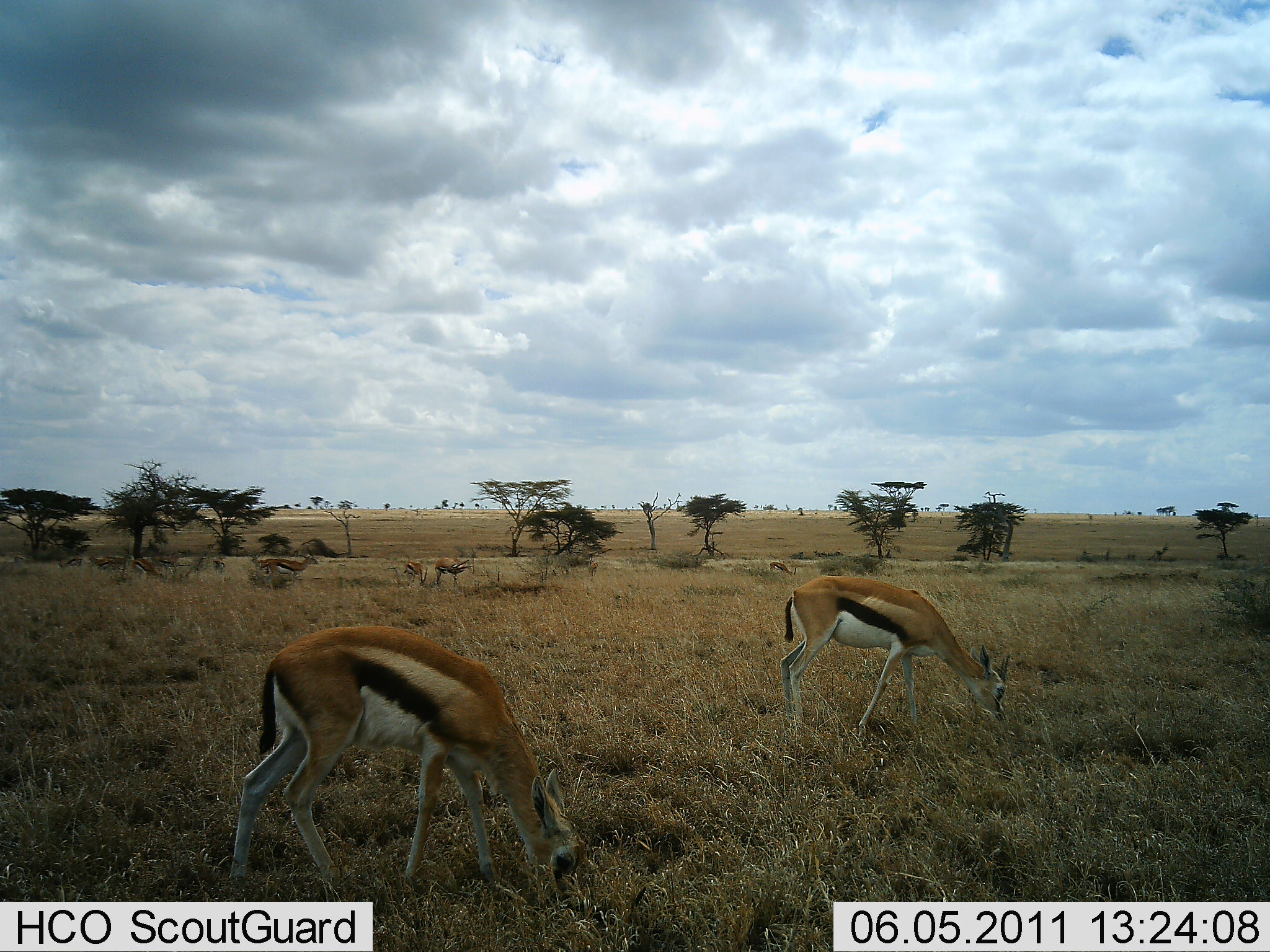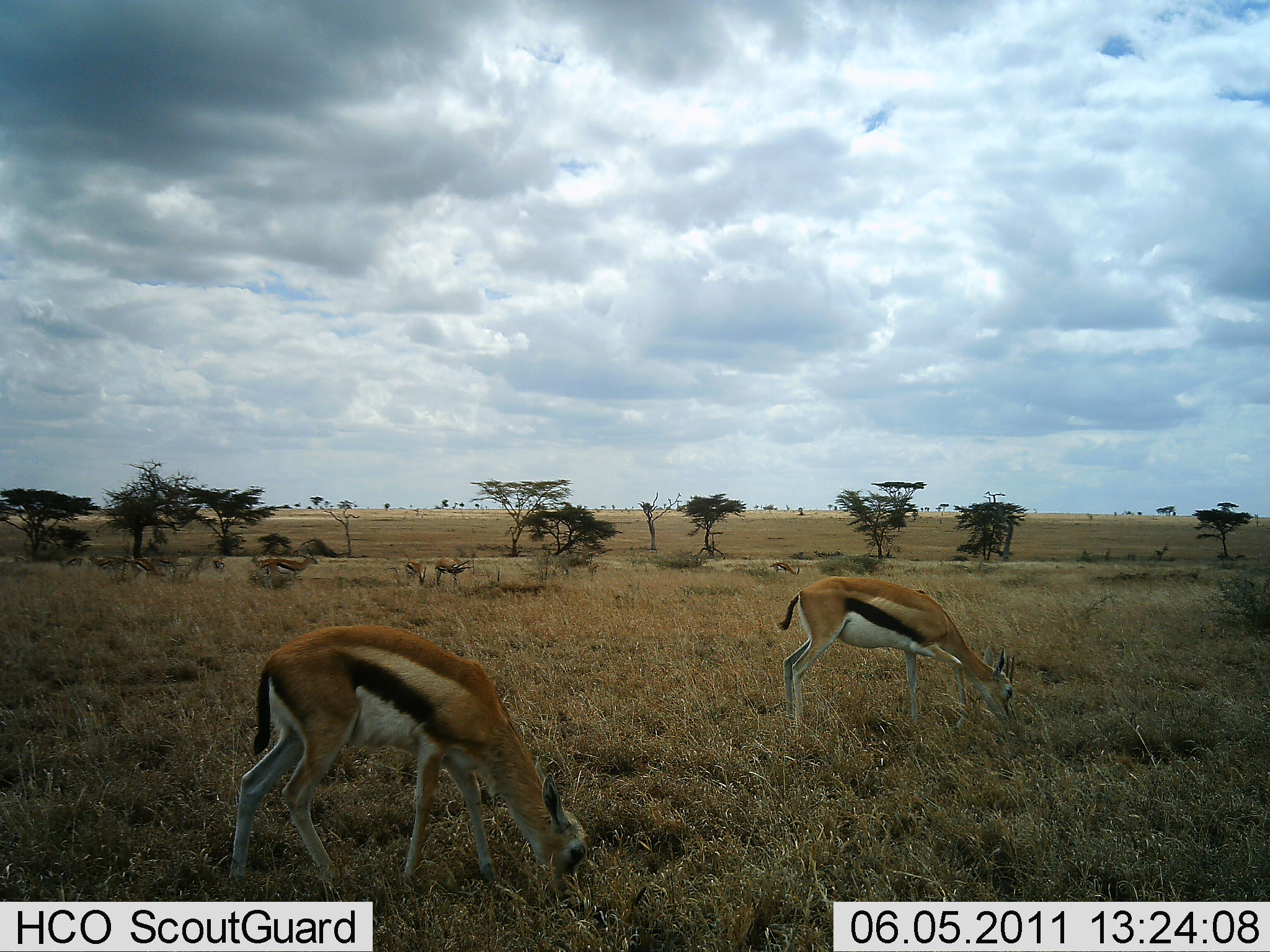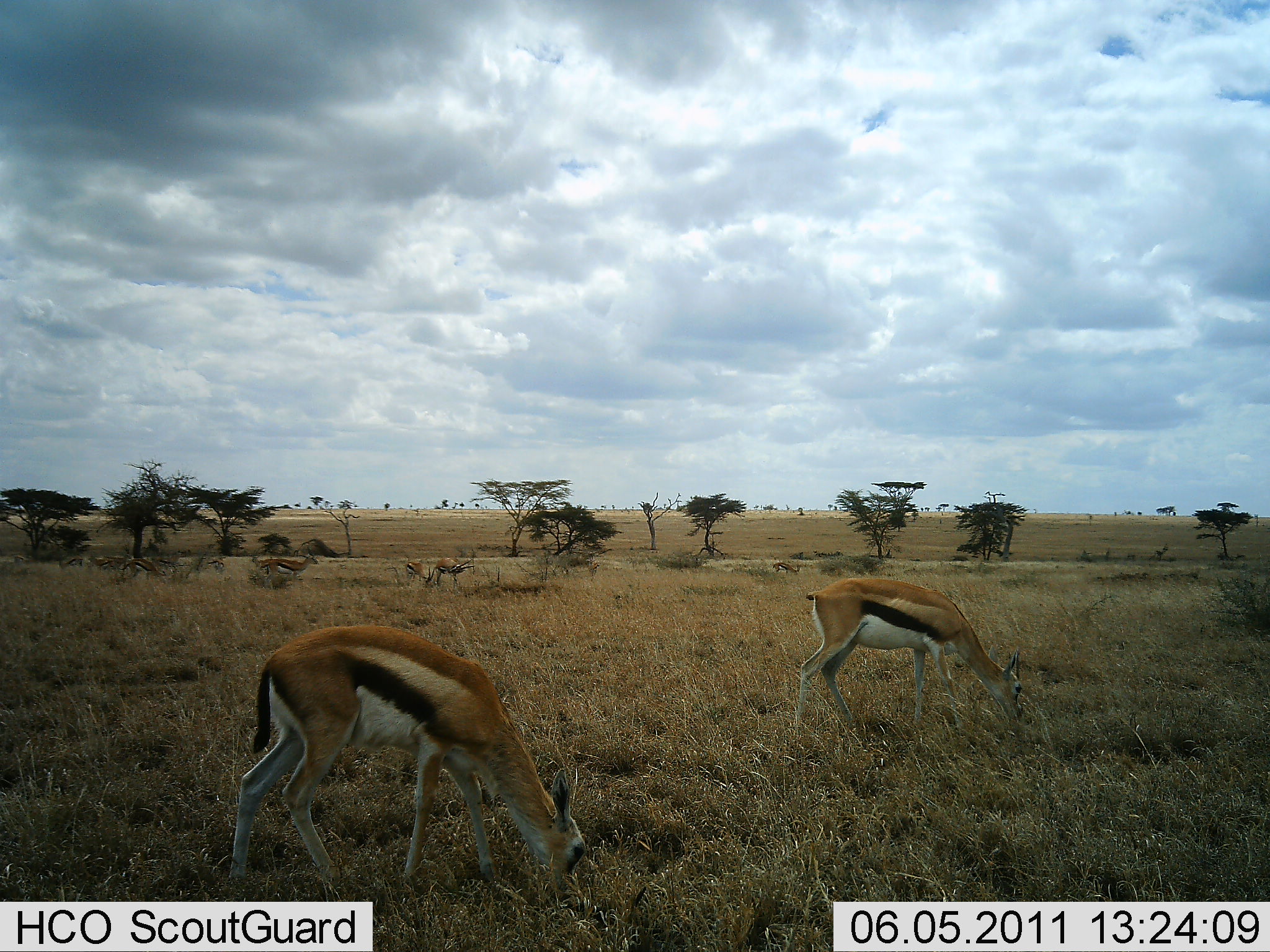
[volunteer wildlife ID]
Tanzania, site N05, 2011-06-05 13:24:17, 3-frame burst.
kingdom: Animalia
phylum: Chordata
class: Mammalia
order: Artiodactyla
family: Bovidae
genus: Eudorcas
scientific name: Eudorcas thomsonii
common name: thomson's gazelle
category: gazellethomsons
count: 5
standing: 36%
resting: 0%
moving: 0%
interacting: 0%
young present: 0%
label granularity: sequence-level